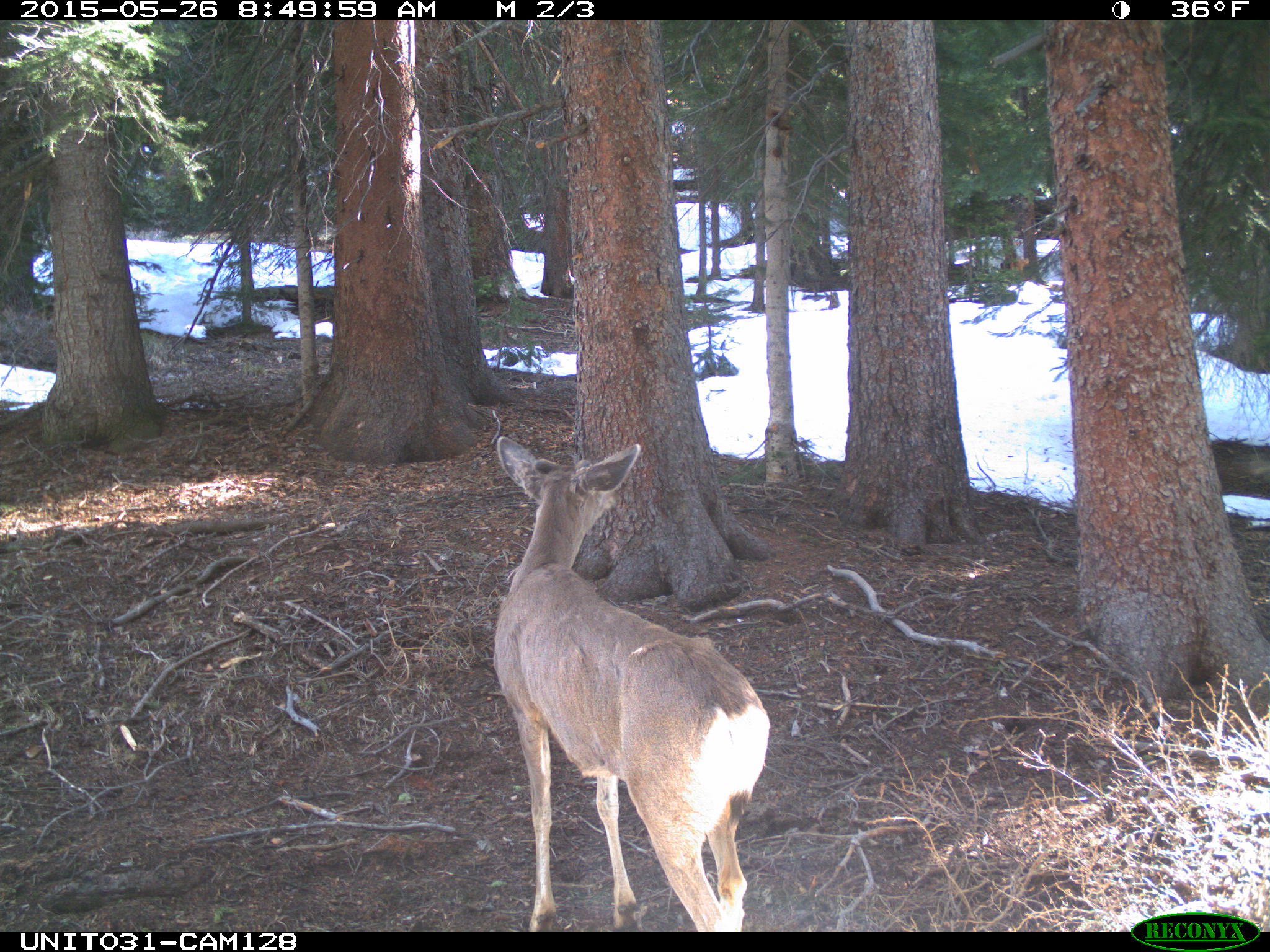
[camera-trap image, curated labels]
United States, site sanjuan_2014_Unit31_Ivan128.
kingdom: Animalia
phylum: Chordata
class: Mammalia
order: Artiodactyla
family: Cervidae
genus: Odocoileus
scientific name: Odocoileus hemionus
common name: mule deer